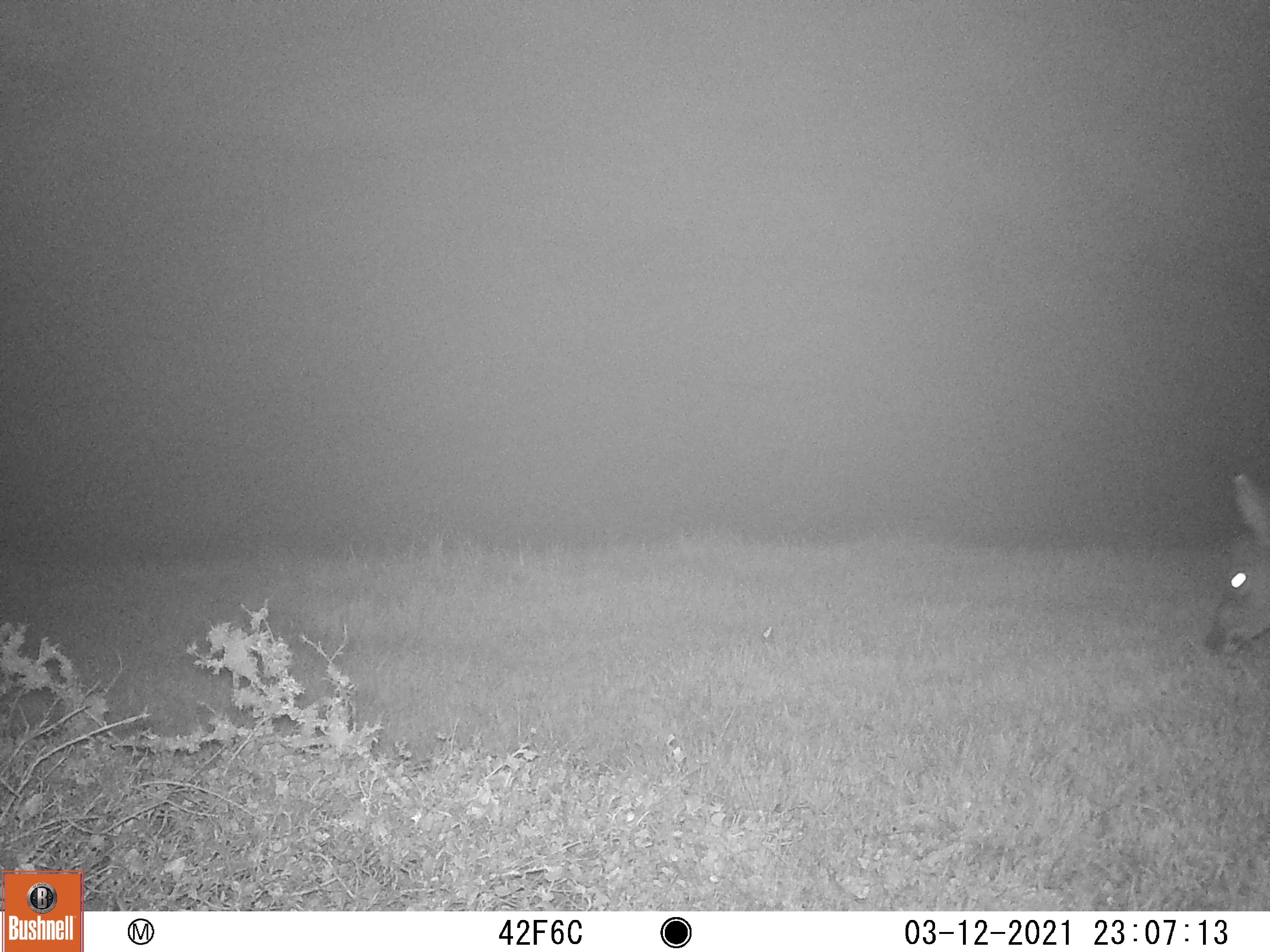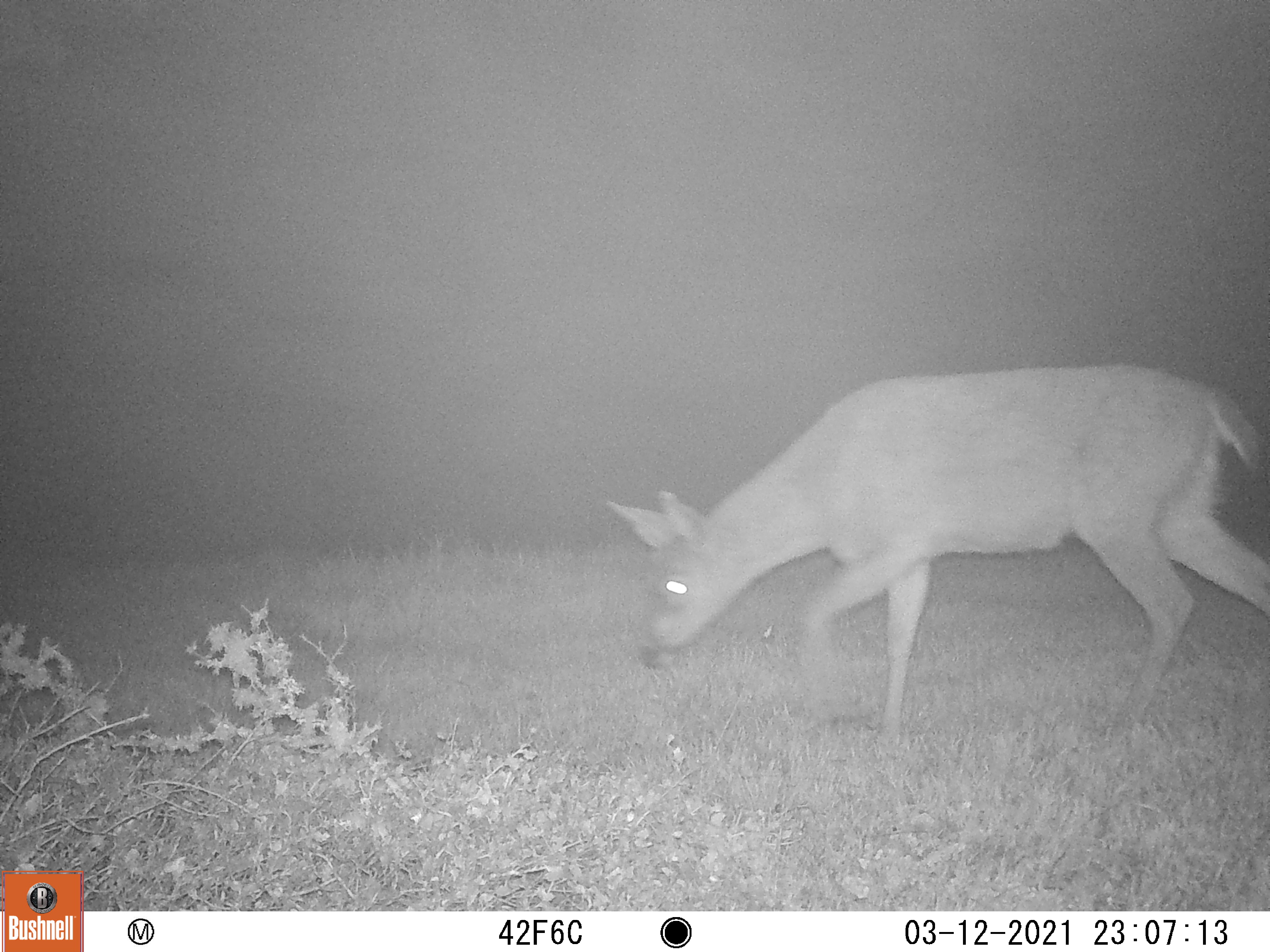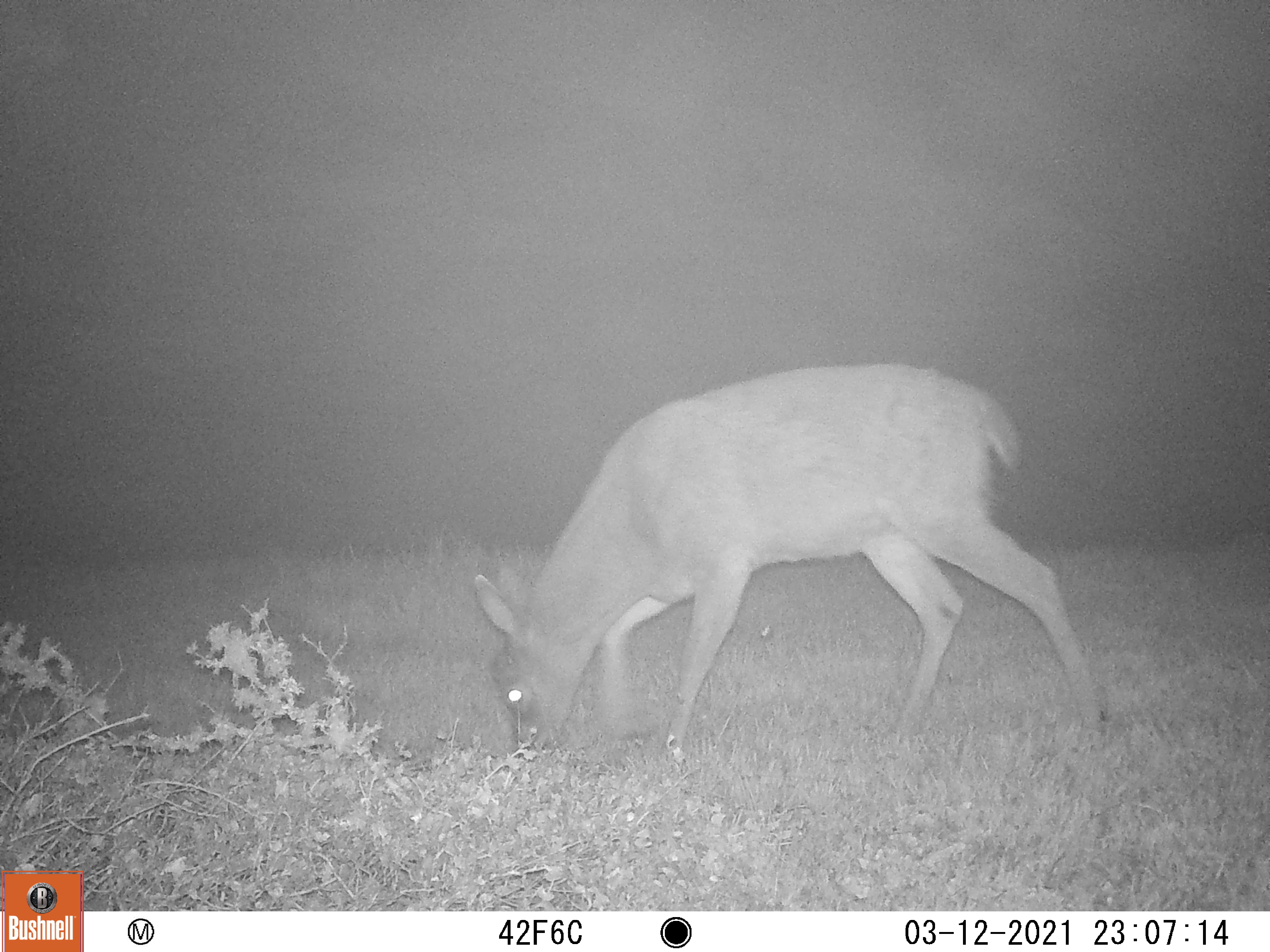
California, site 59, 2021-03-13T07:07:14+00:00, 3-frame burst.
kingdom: Animalia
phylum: Chordata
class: Mammalia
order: Artiodactyla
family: Cervidae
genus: Odocoileus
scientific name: Odocoileus hemionus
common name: mule deer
Mule deer (Odocoileus hemionus).